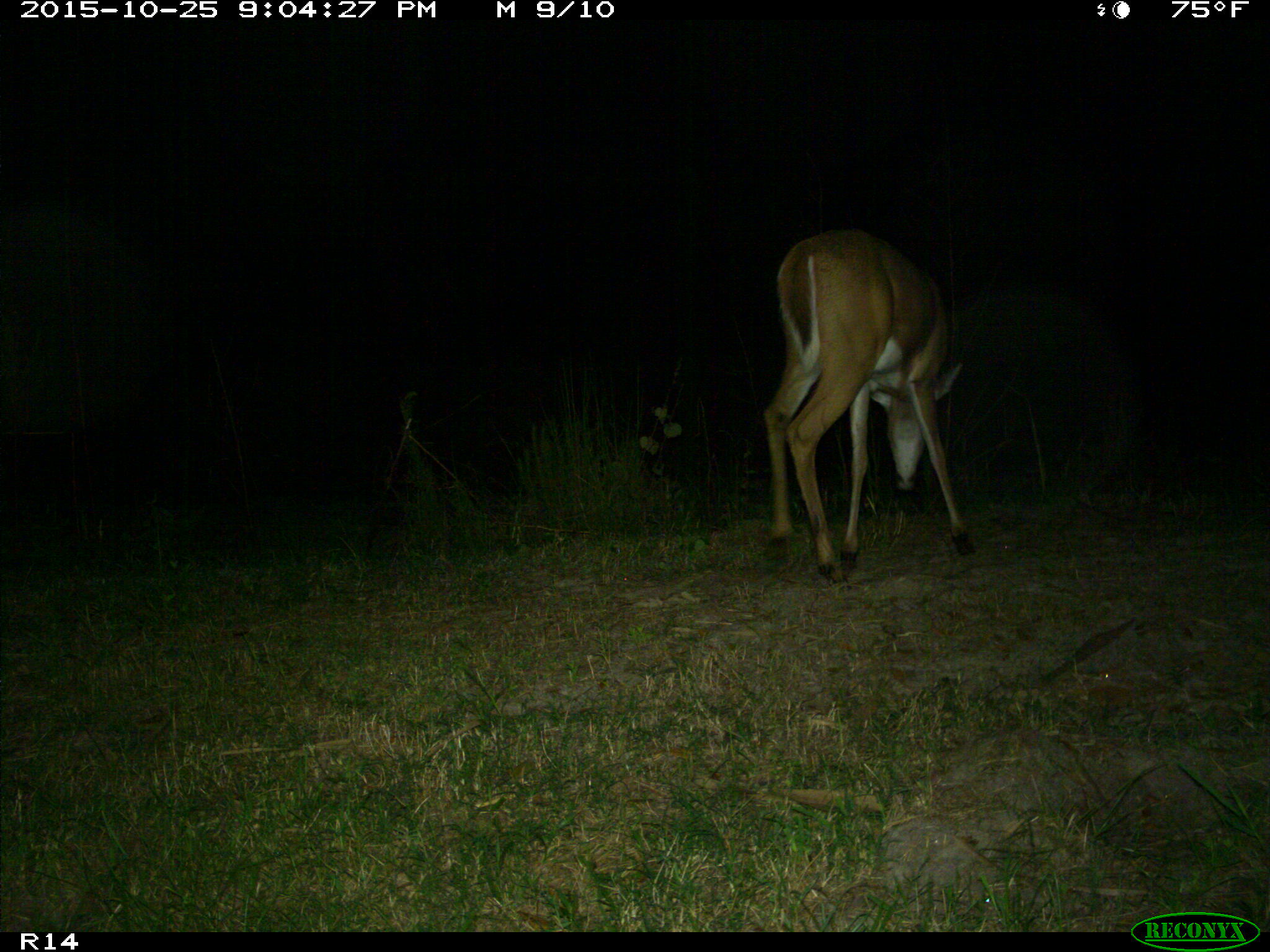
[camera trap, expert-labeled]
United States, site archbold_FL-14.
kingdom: Animalia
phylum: Chordata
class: Mammalia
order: Artiodactyla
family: Cervidae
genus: Odocoileus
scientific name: Odocoileus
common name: deer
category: unidentified deer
Unidentified deer (deer) (Odocoileus).